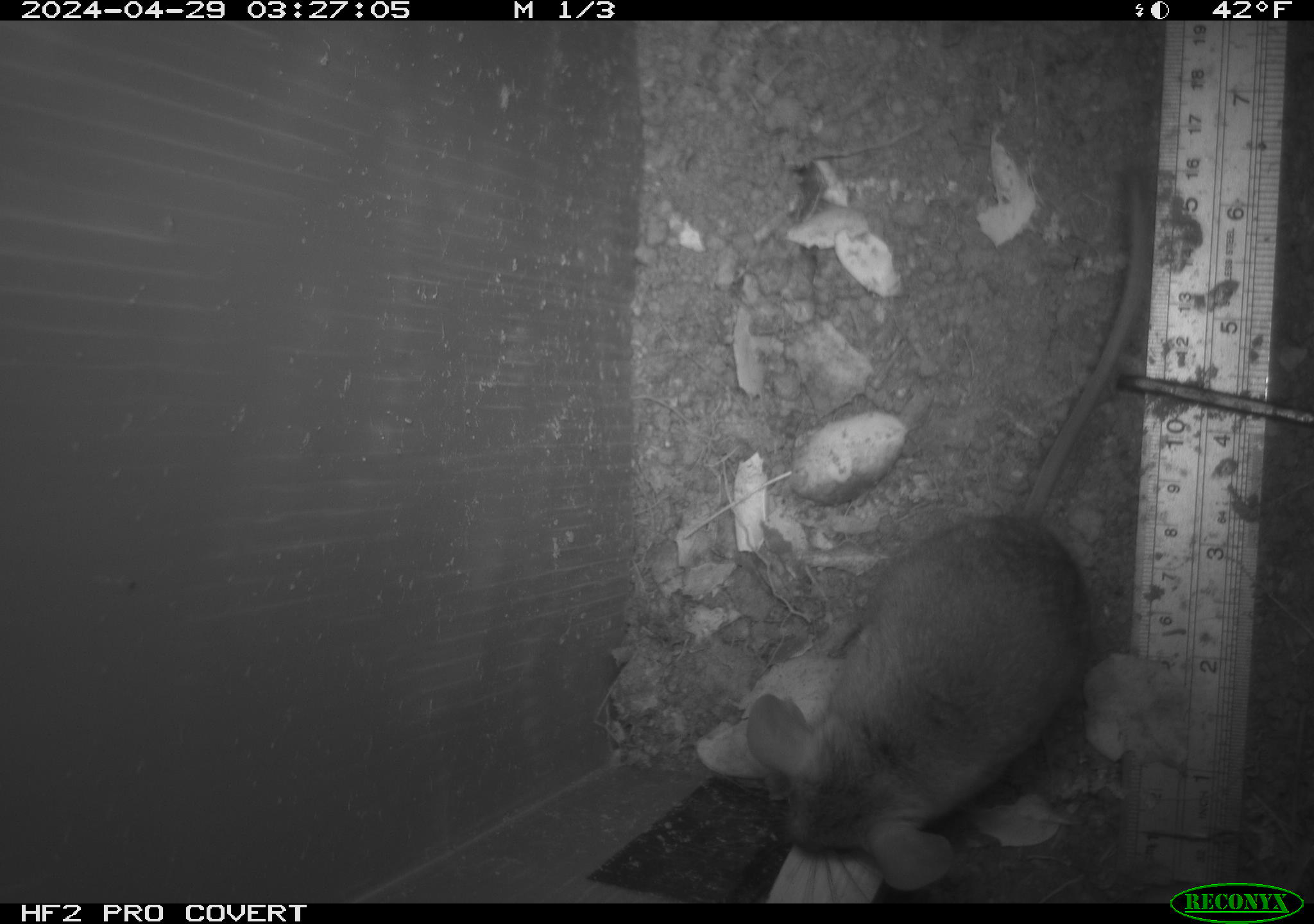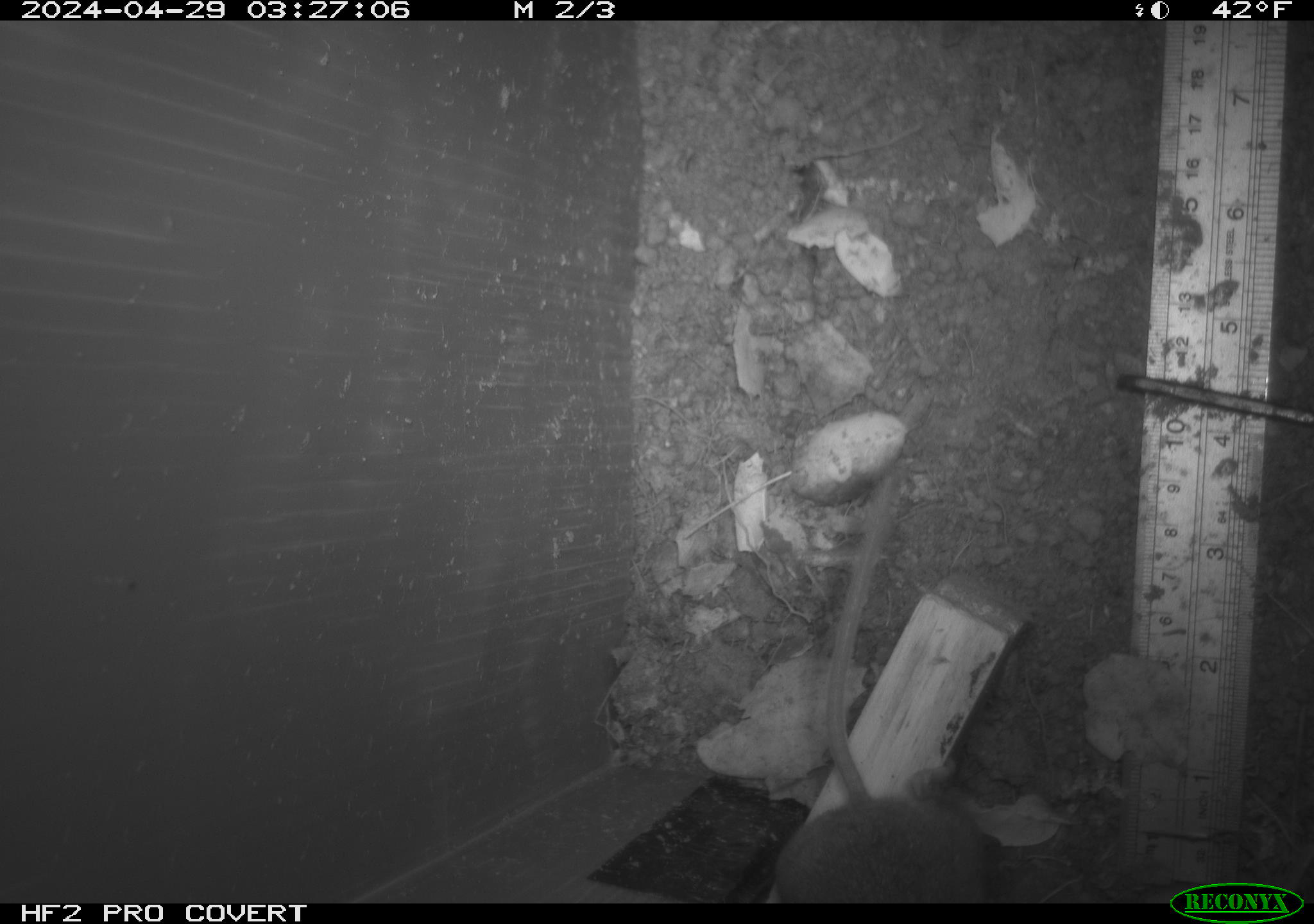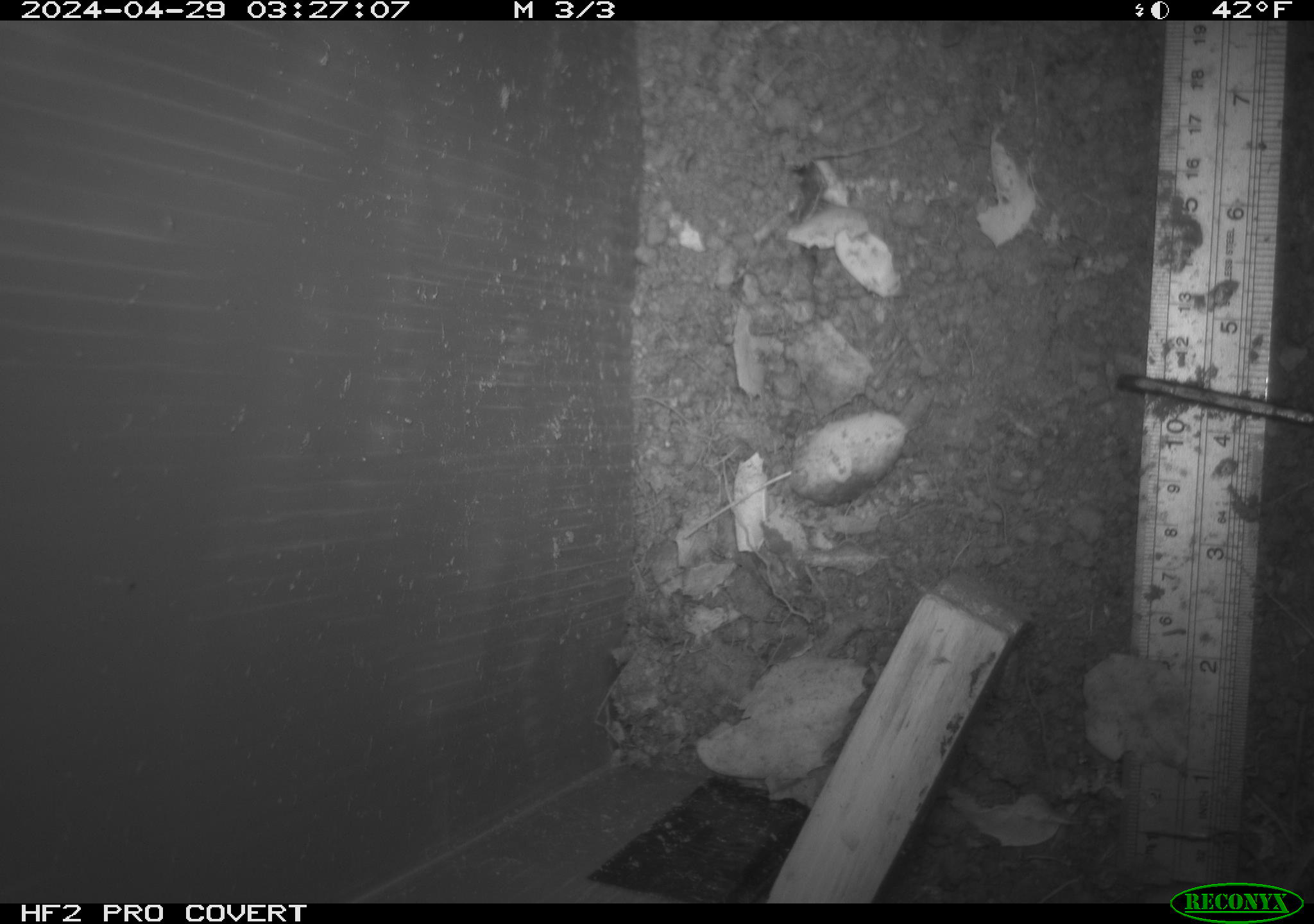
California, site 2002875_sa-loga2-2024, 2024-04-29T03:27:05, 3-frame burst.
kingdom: Animalia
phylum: Chordata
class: Mammalia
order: Rodentia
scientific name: Rodentia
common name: rodent